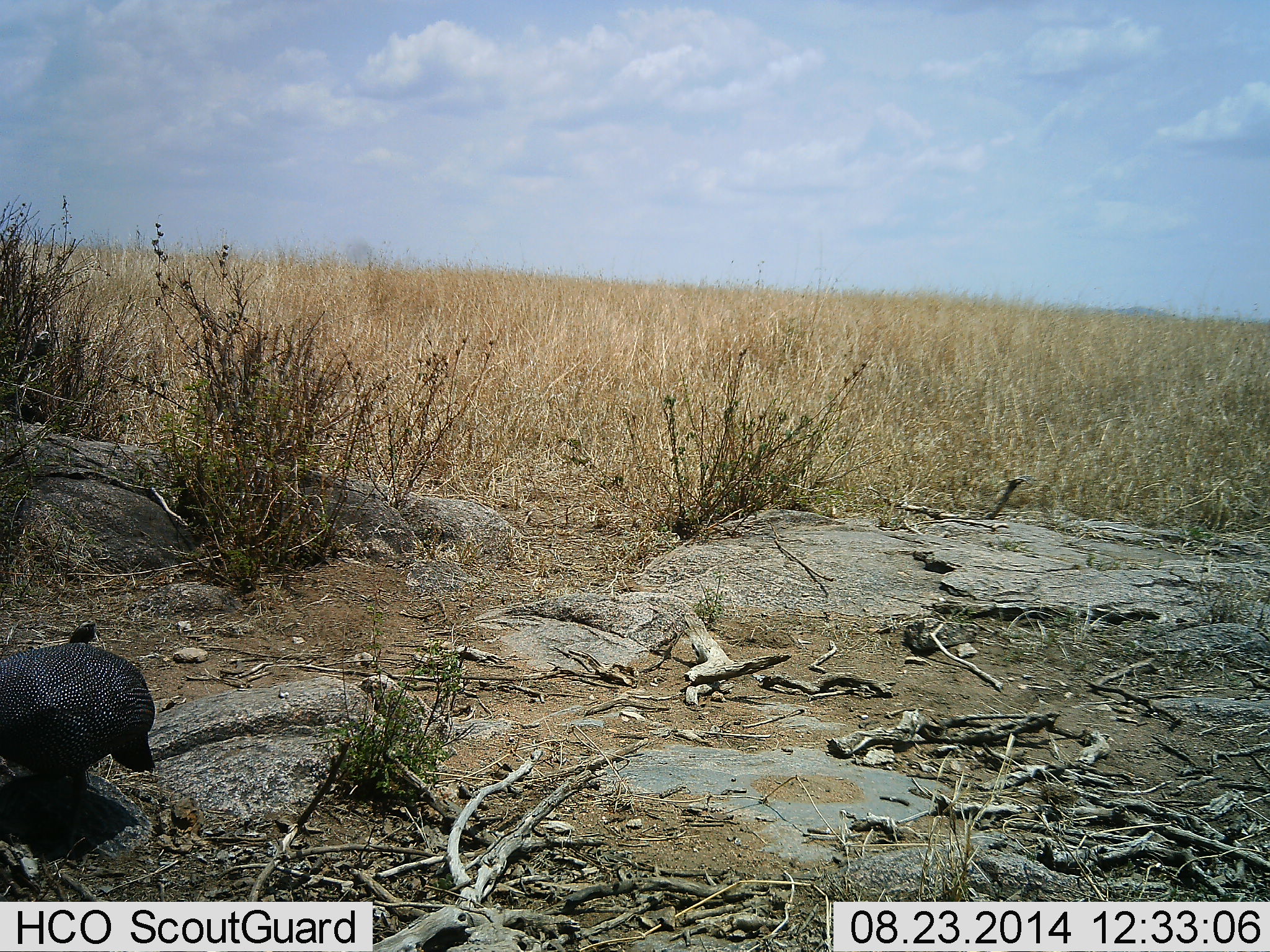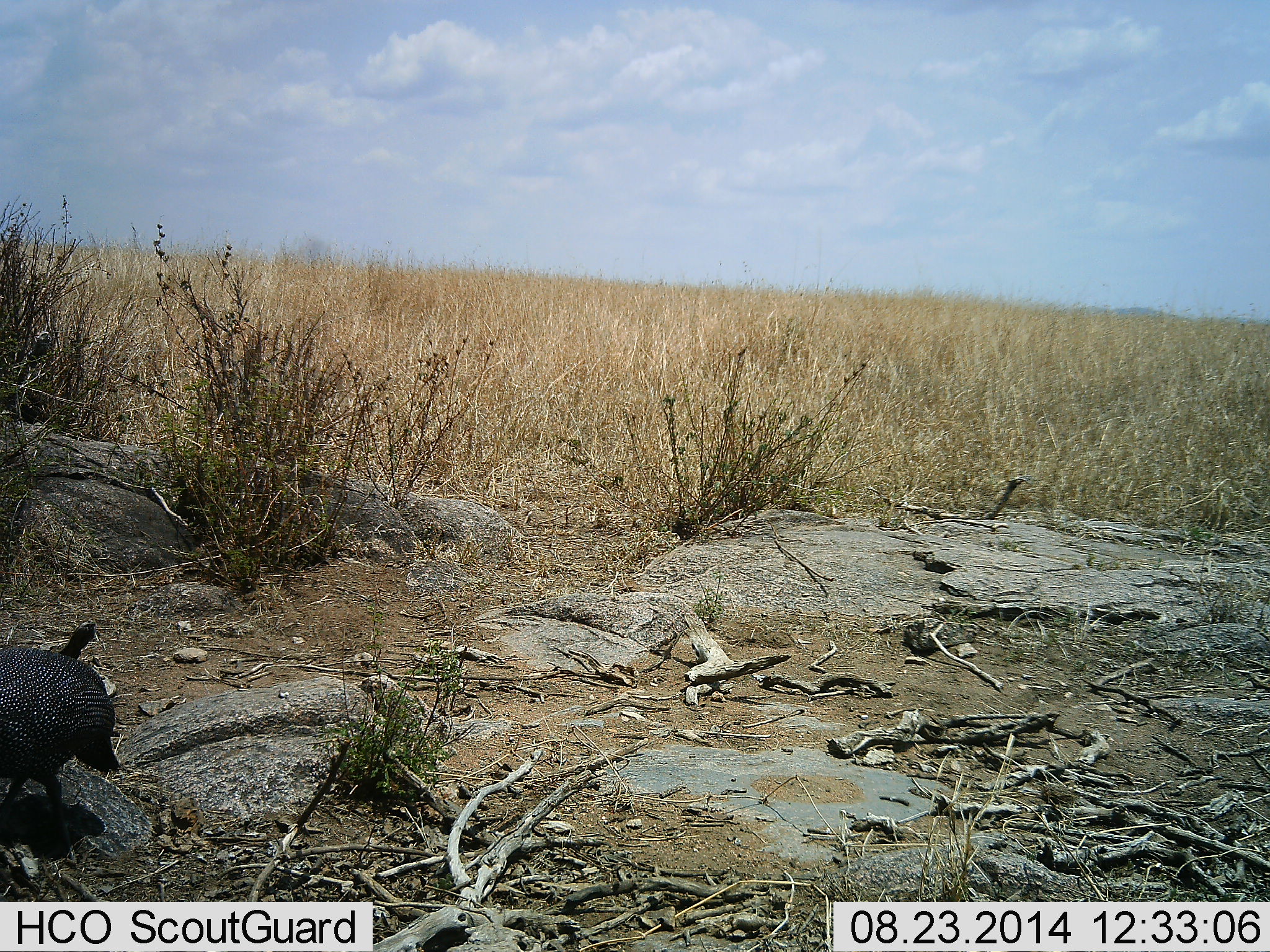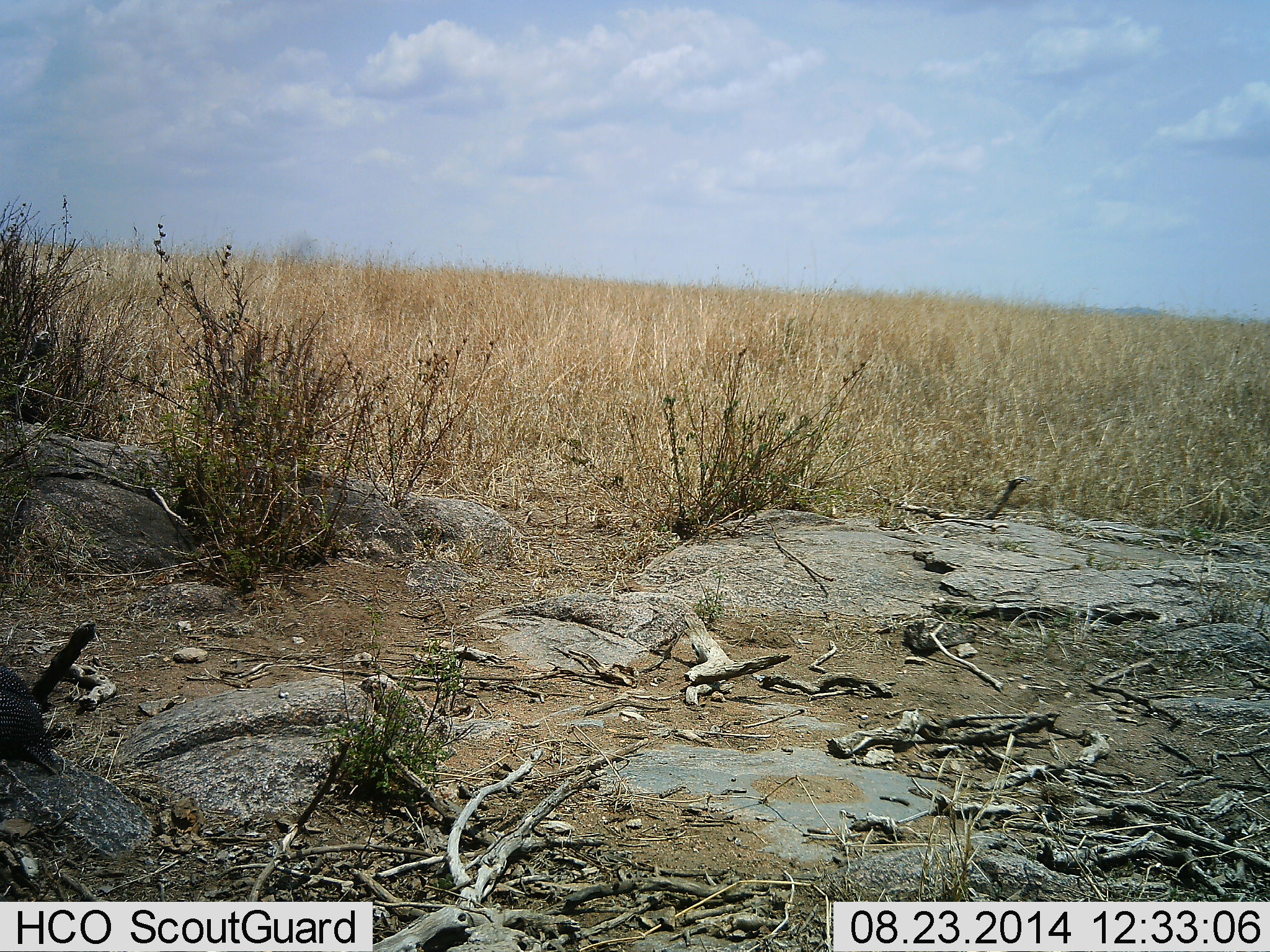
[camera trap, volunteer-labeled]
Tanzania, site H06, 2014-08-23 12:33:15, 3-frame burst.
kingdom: Animalia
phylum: Chordata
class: Aves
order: Galliformes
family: Numididae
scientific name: Numididae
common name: guinea fowl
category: guineafowl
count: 1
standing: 10%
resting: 0%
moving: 90%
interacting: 0%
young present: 0%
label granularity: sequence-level